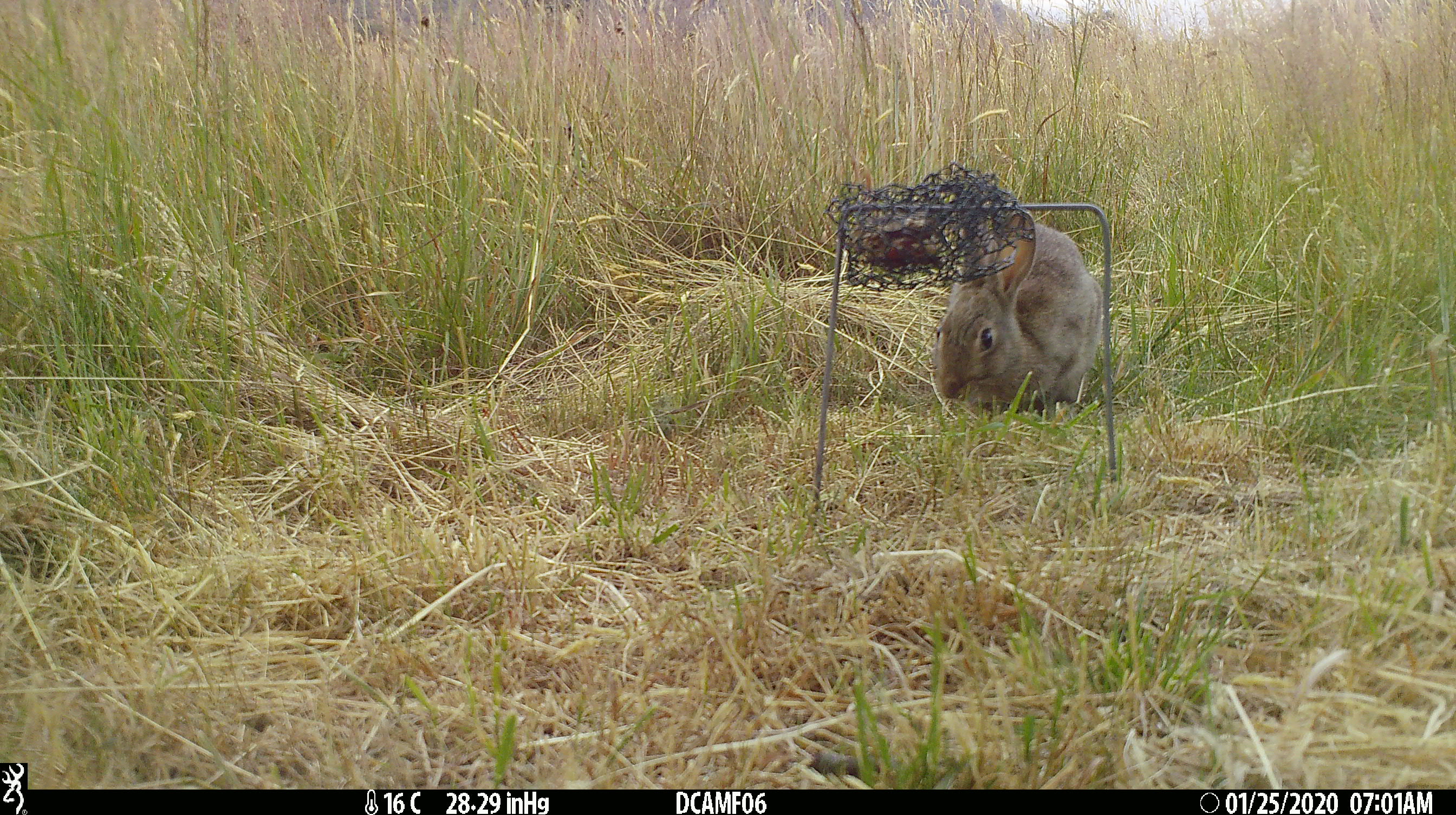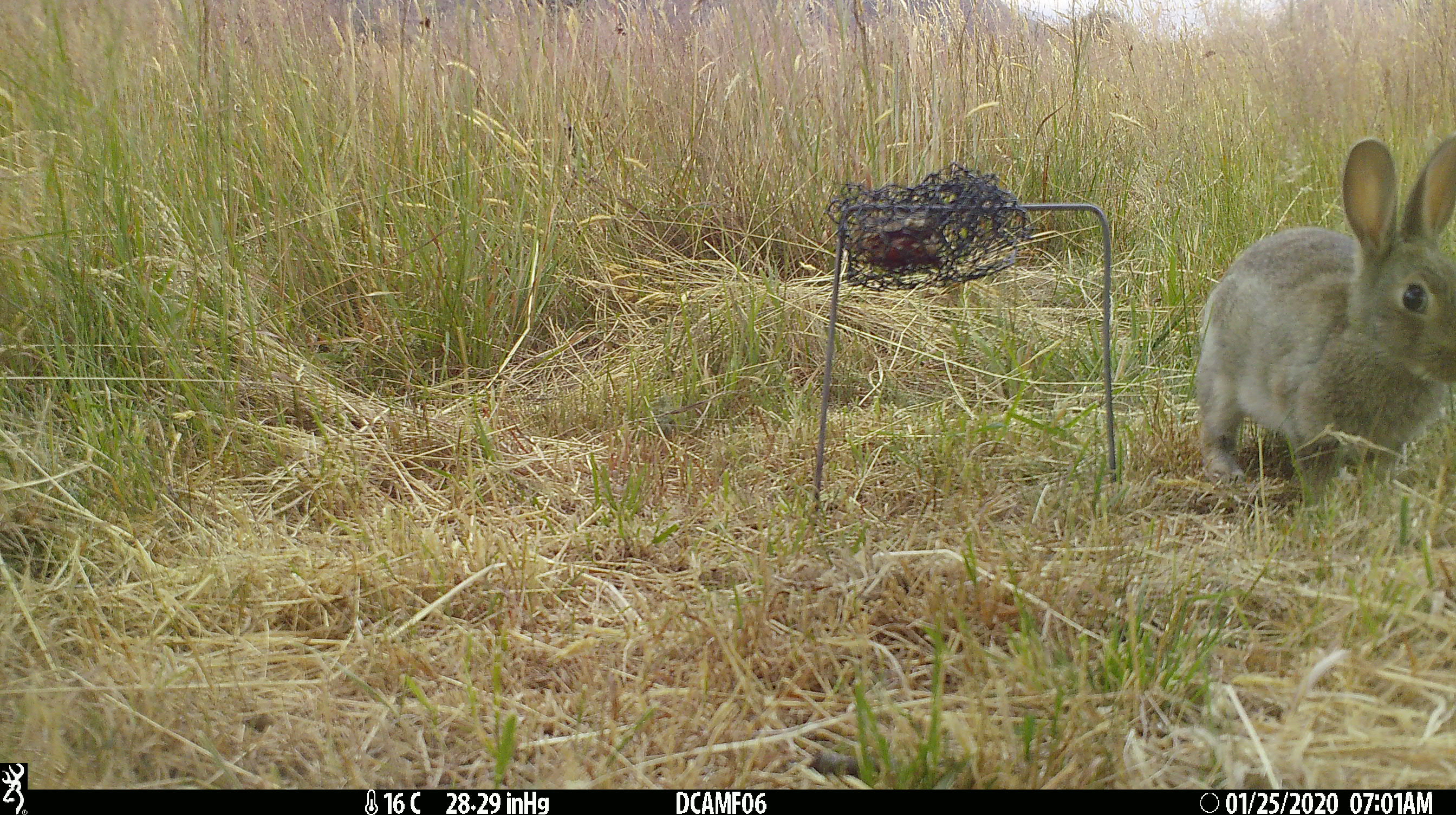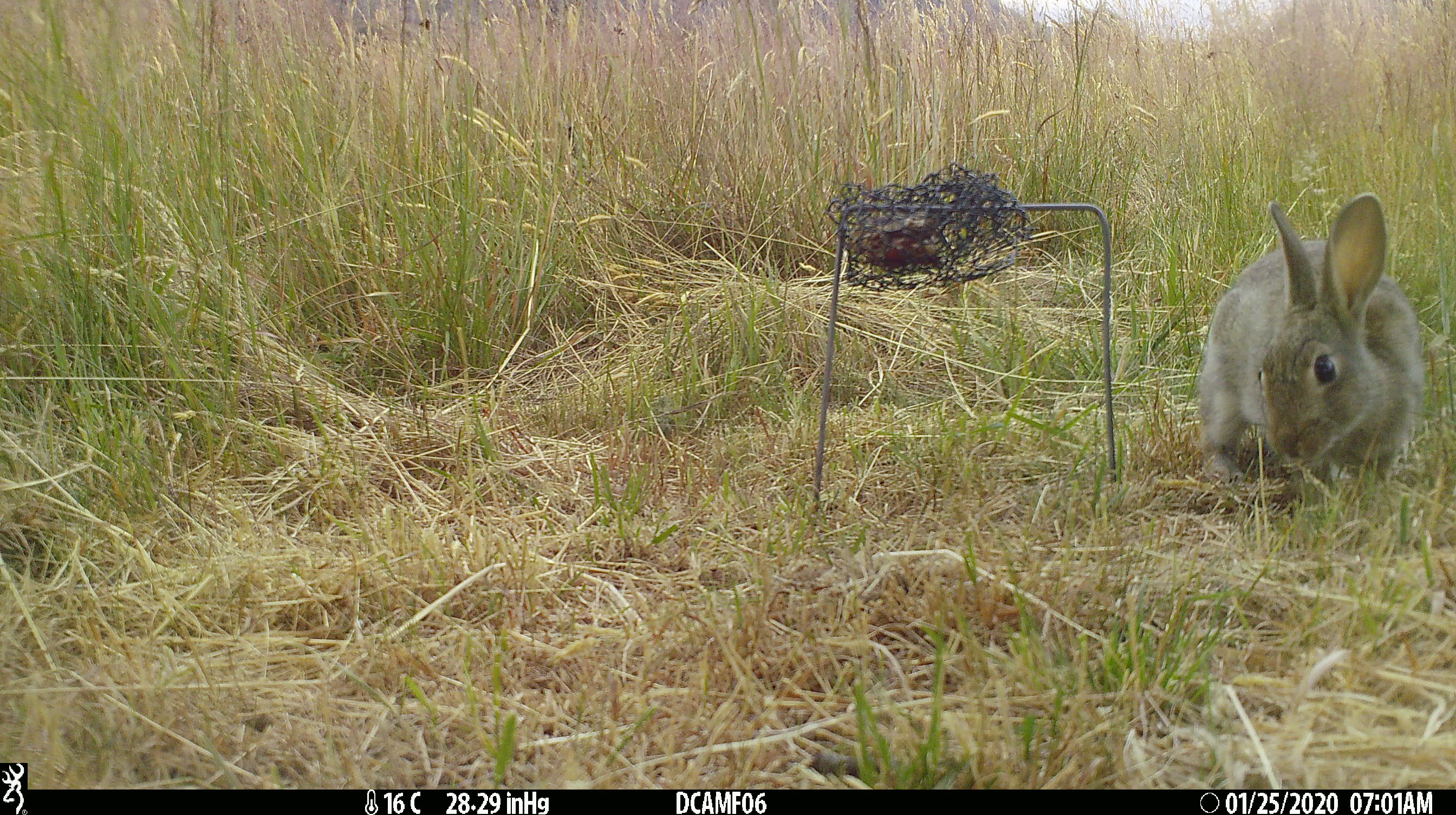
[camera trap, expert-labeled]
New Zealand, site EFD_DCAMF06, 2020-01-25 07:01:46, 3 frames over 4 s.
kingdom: Animalia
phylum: Chordata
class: Mammalia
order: Lagomorpha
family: Leporidae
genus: Oryctolagus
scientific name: Oryctolagus cuniculus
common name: european rabbit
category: rabbit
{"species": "rabbit (european rabbit) (Oryctolagus cuniculus)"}